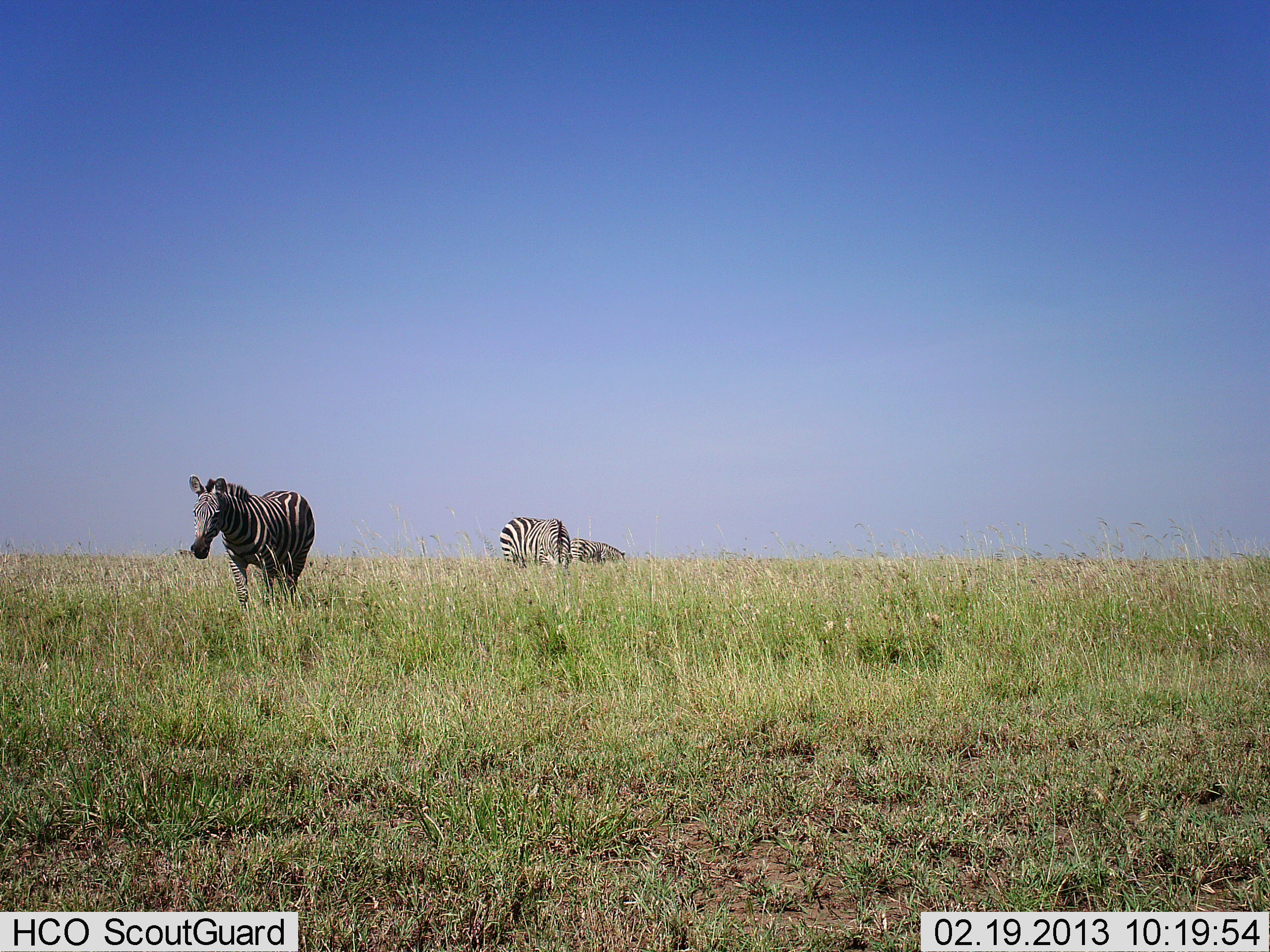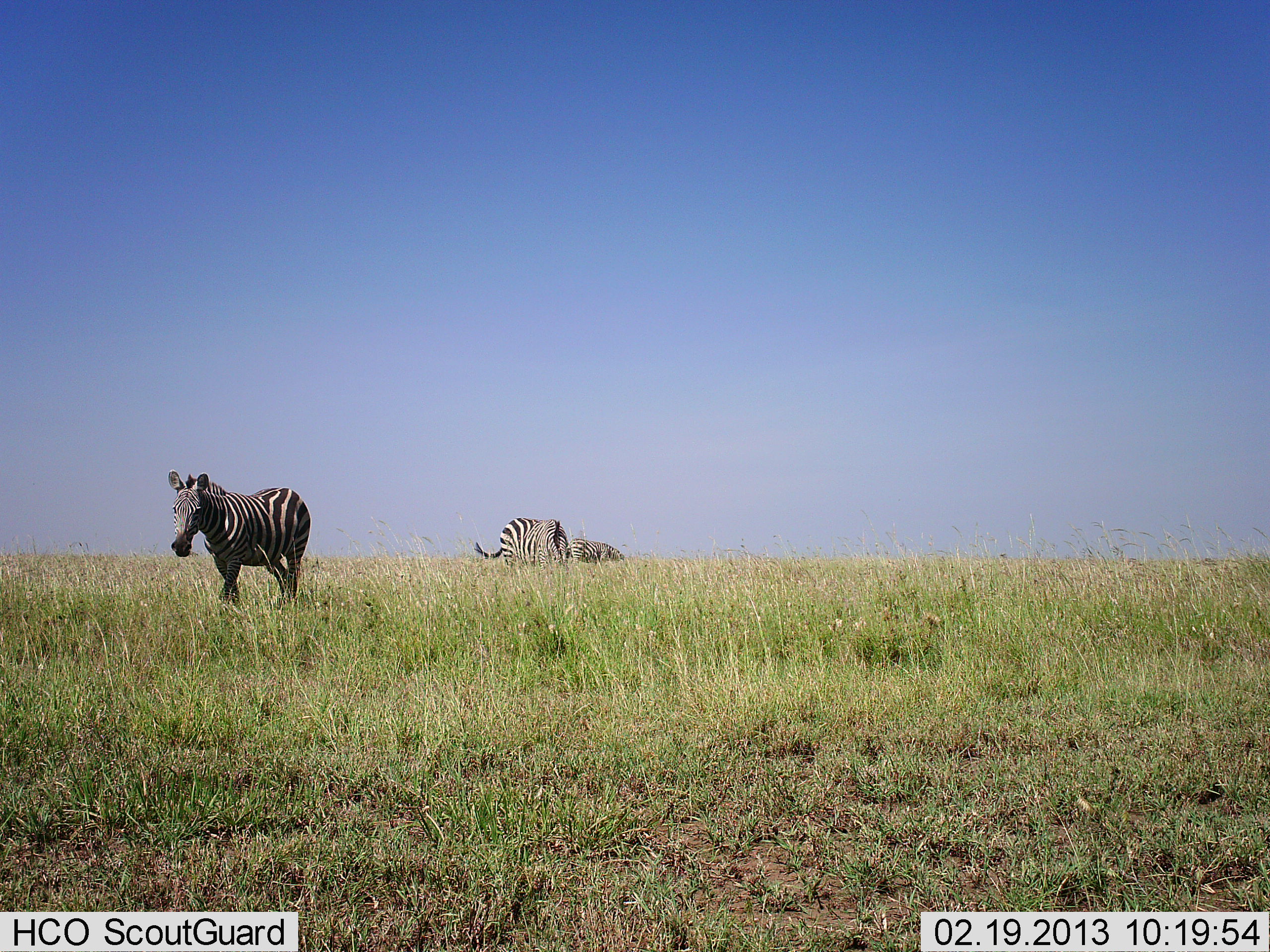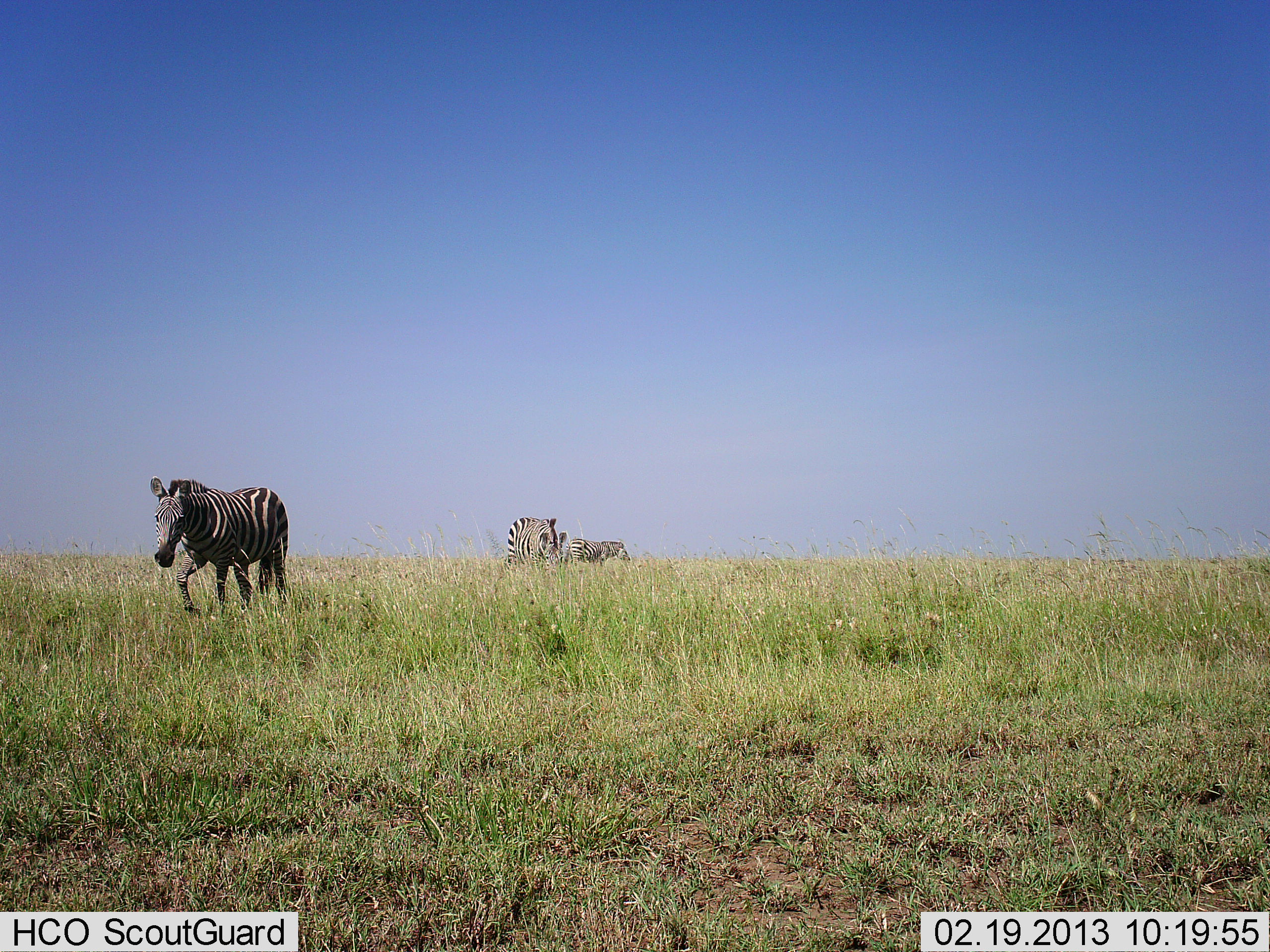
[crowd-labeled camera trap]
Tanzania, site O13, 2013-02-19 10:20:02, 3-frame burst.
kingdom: Animalia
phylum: Chordata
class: Mammalia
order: Perissodactyla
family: Equidae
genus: Equus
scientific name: Equus quagga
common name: plains zebra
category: zebra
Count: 3.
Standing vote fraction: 34%.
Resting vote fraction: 7%.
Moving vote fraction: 90%.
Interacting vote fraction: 3%.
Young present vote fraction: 0%.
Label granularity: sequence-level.